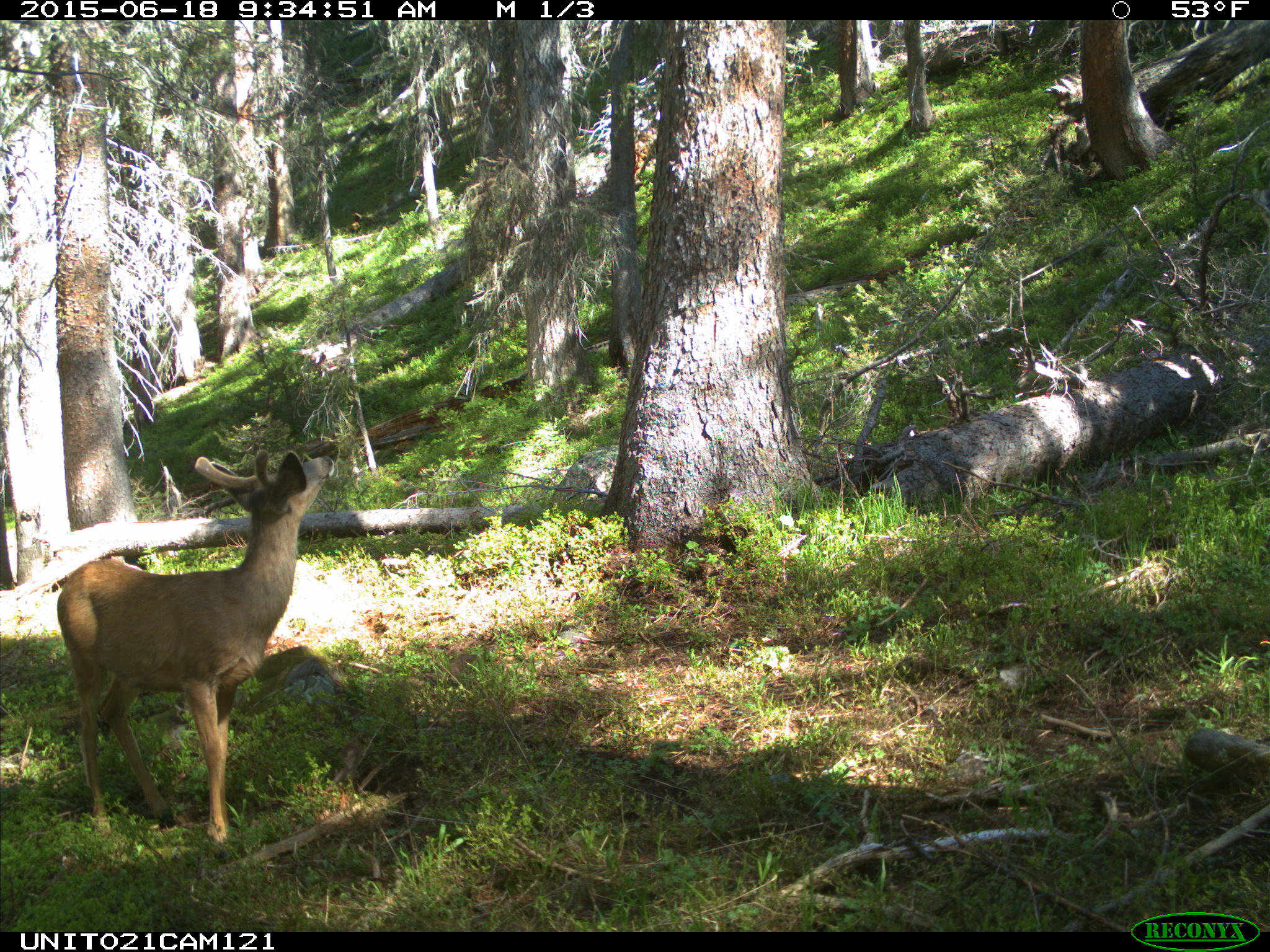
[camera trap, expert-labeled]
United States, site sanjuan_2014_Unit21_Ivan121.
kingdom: Animalia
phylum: Chordata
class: Mammalia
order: Artiodactyla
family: Cervidae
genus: Odocoileus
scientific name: Odocoileus hemionus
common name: mule deer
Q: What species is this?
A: Odocoileus hemionus (mule deer).